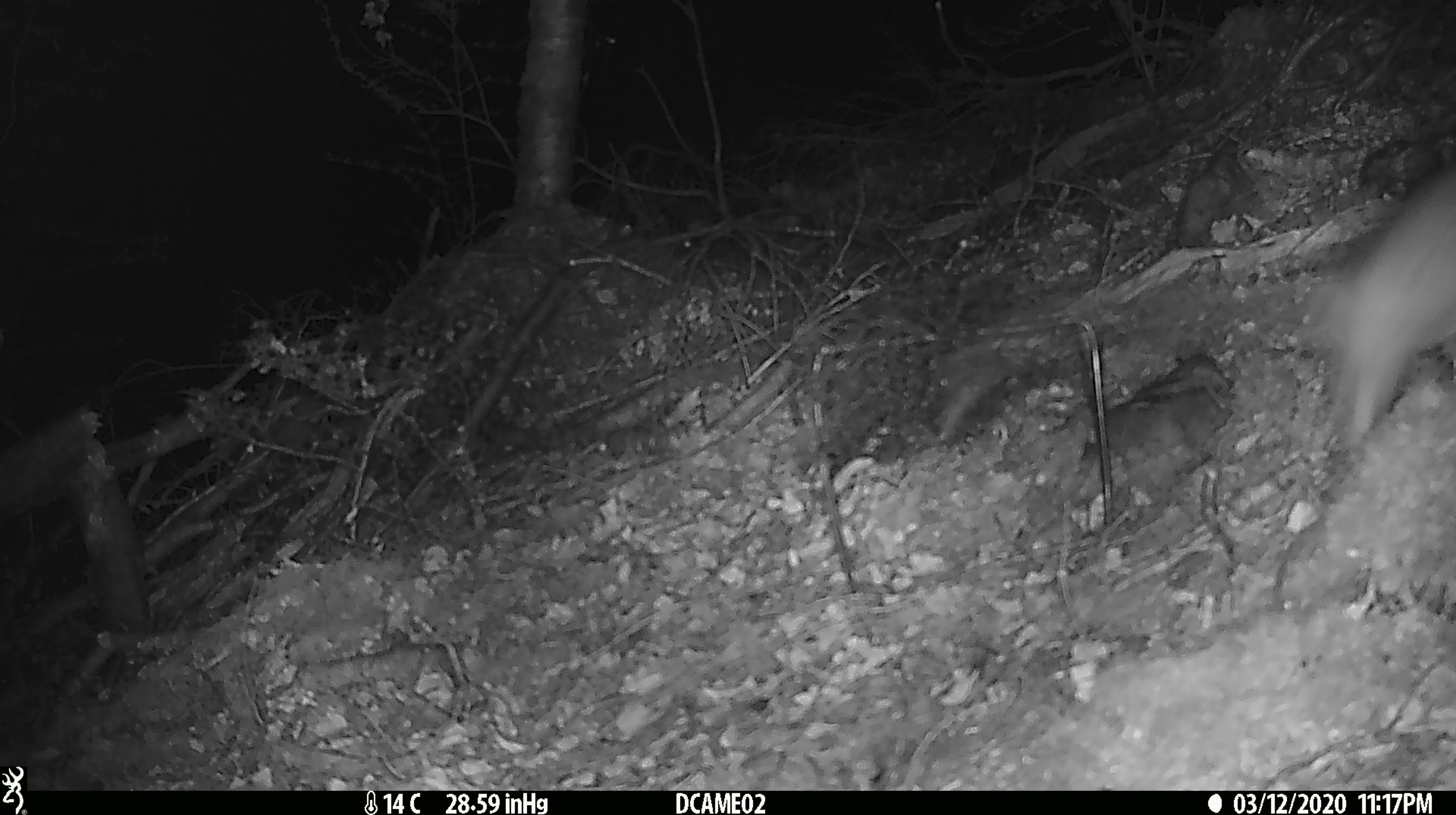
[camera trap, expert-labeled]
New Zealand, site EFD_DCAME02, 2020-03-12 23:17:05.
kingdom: Animalia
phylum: Chordata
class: Mammalia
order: Rodentia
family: Muridae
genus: Rattus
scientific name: Rattus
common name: rat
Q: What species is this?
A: Rat (Rattus).